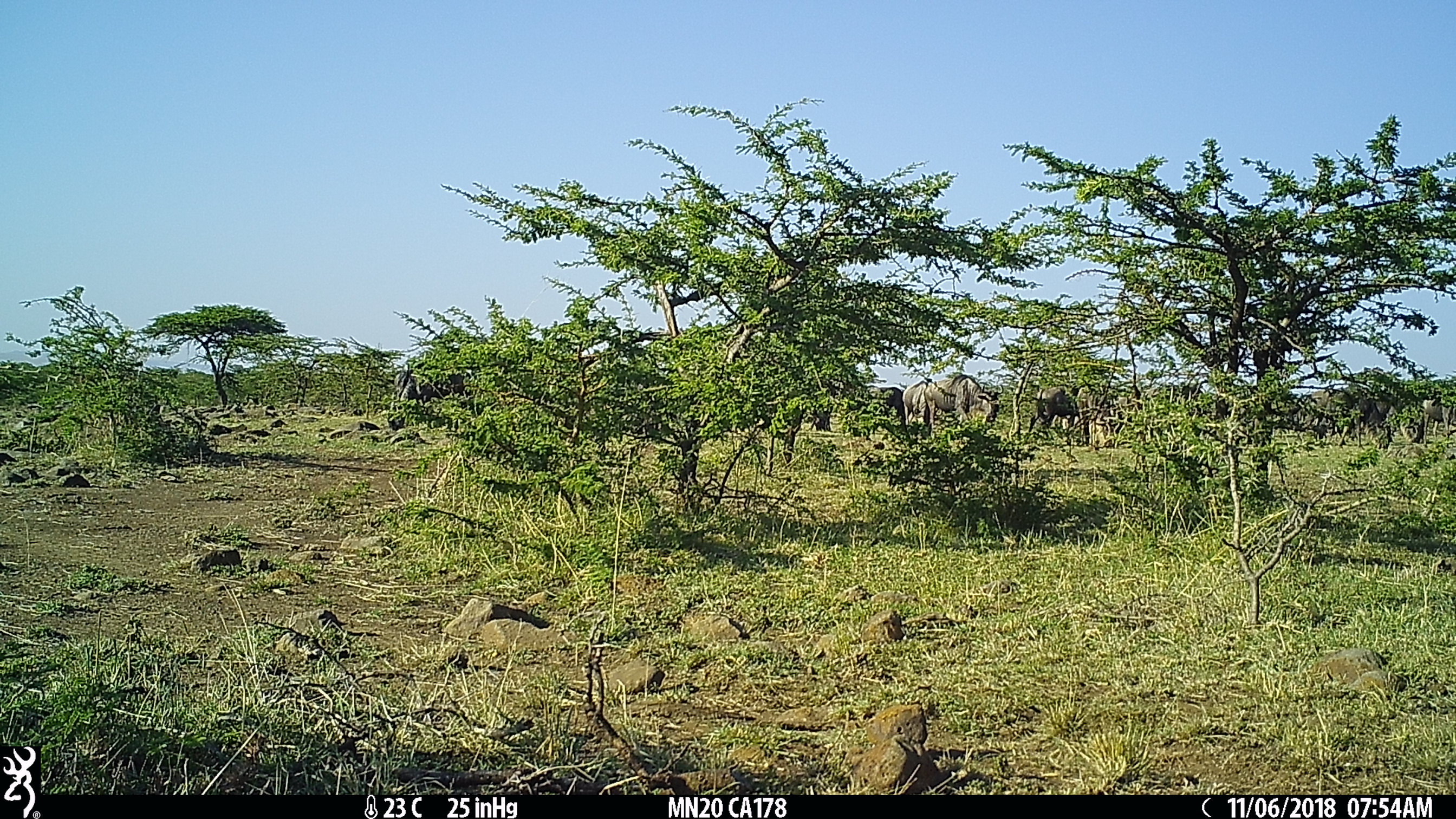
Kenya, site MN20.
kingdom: Animalia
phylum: Chordata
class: Mammalia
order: Artiodactyla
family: Bovidae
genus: Connochaetes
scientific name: Connochaetes taurinus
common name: blue wildebeest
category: wildebeest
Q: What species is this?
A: Wildebeest (blue wildebeest) (Connochaetes taurinus).